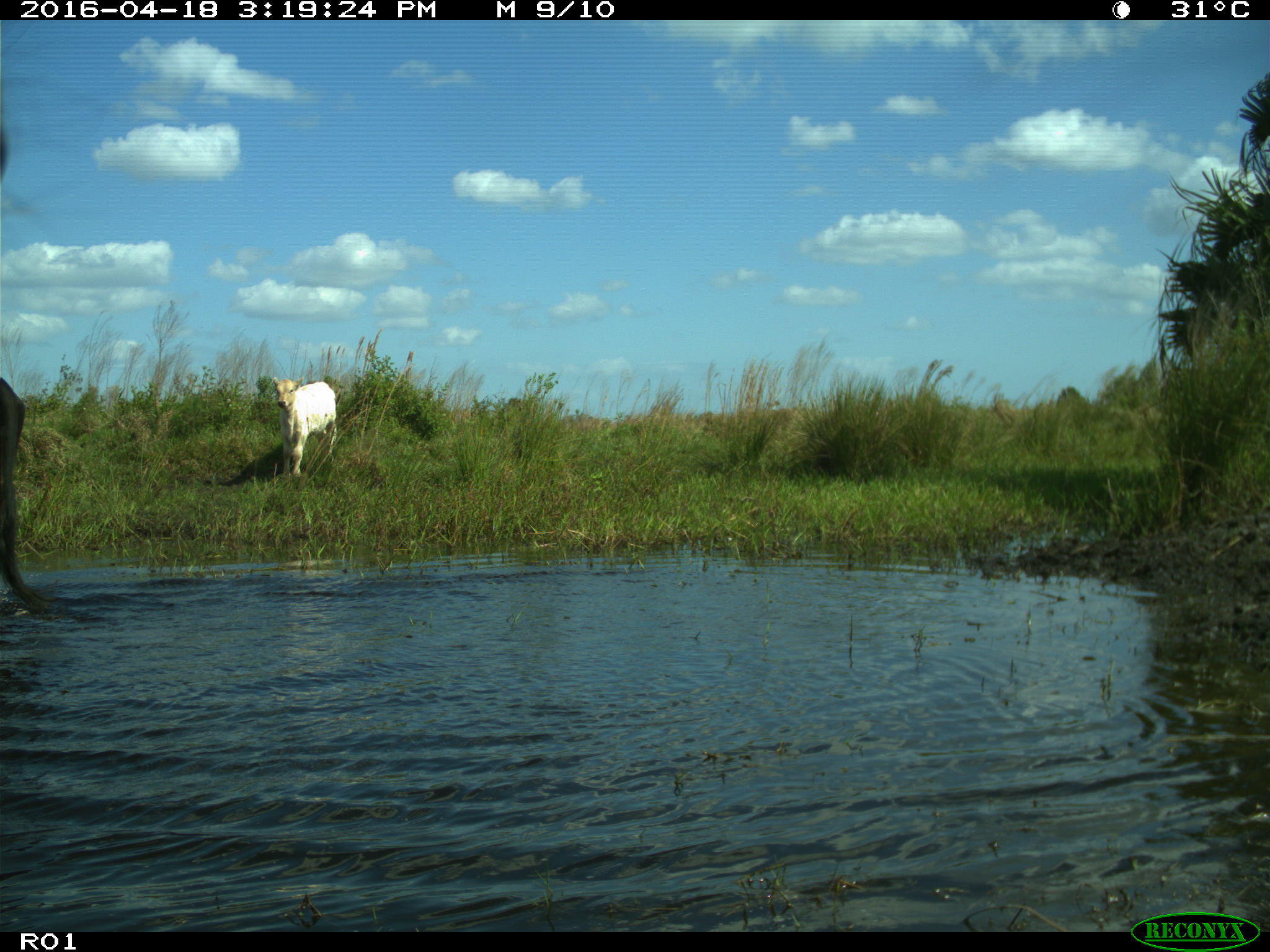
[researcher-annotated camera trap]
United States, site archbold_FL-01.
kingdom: Animalia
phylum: Chordata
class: Mammalia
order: Artiodactyla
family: Bovidae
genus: Bos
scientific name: Bos taurus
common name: domestic cow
Bos taurus (domestic cow).